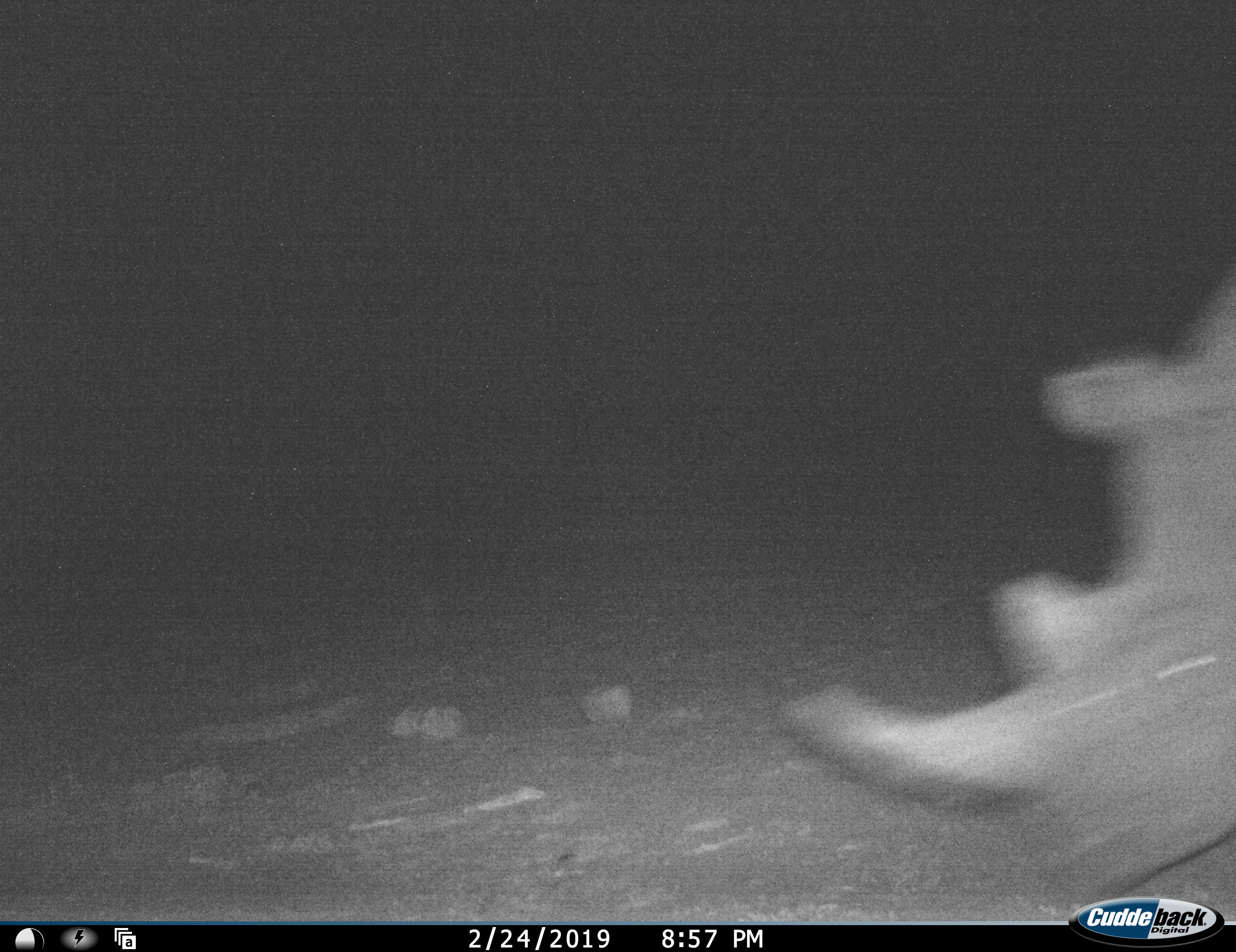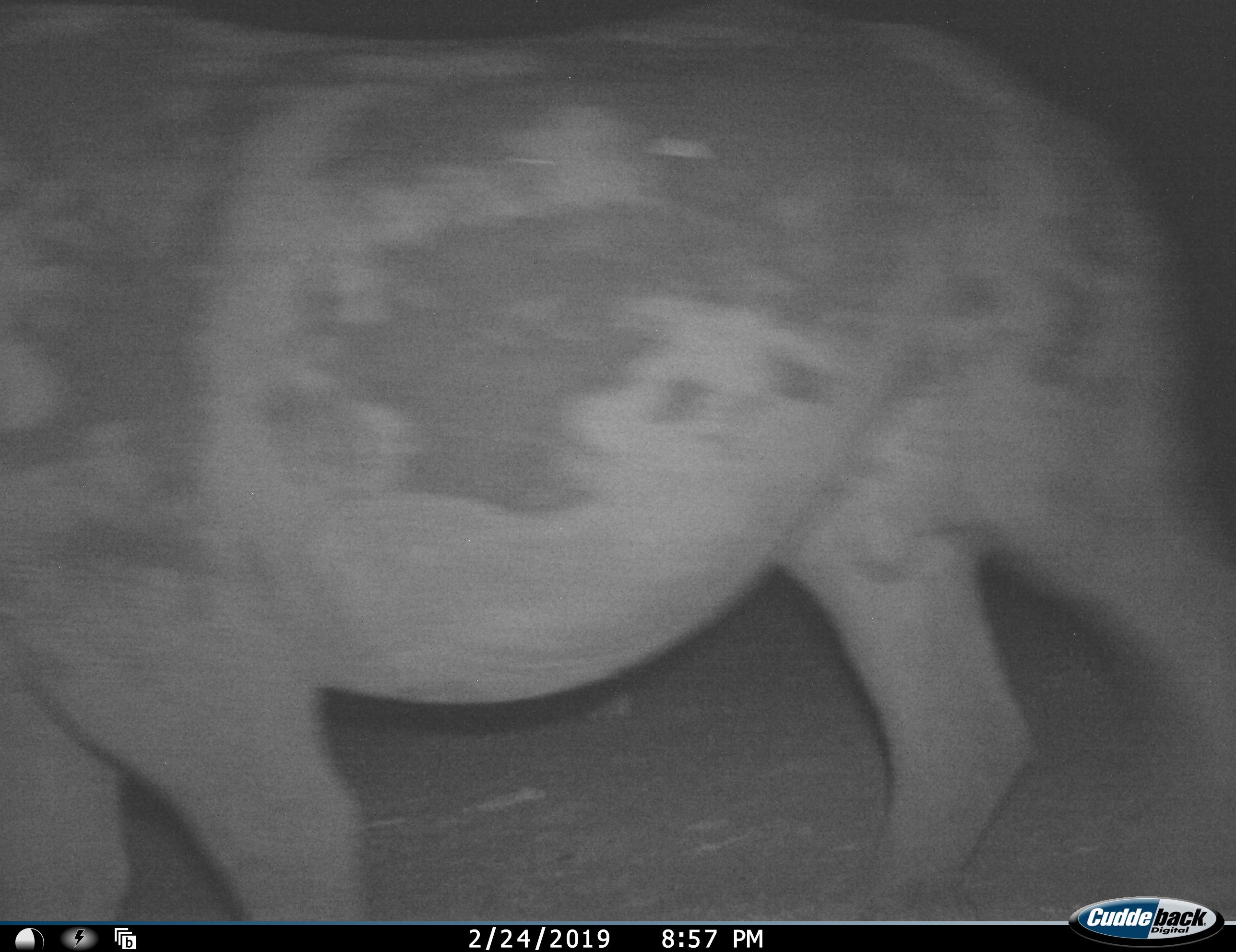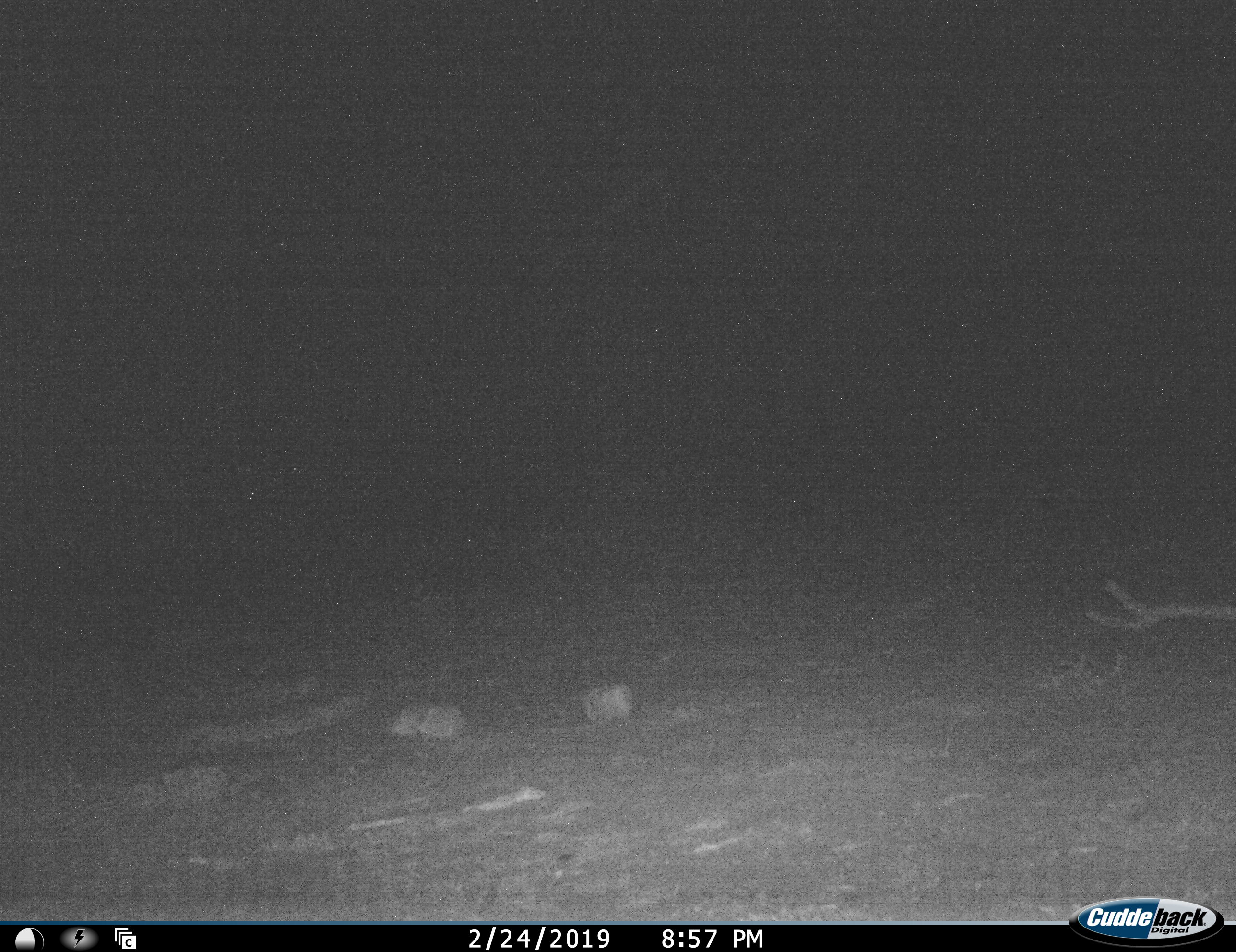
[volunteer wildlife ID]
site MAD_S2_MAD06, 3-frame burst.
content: unidentified animal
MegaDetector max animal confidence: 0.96